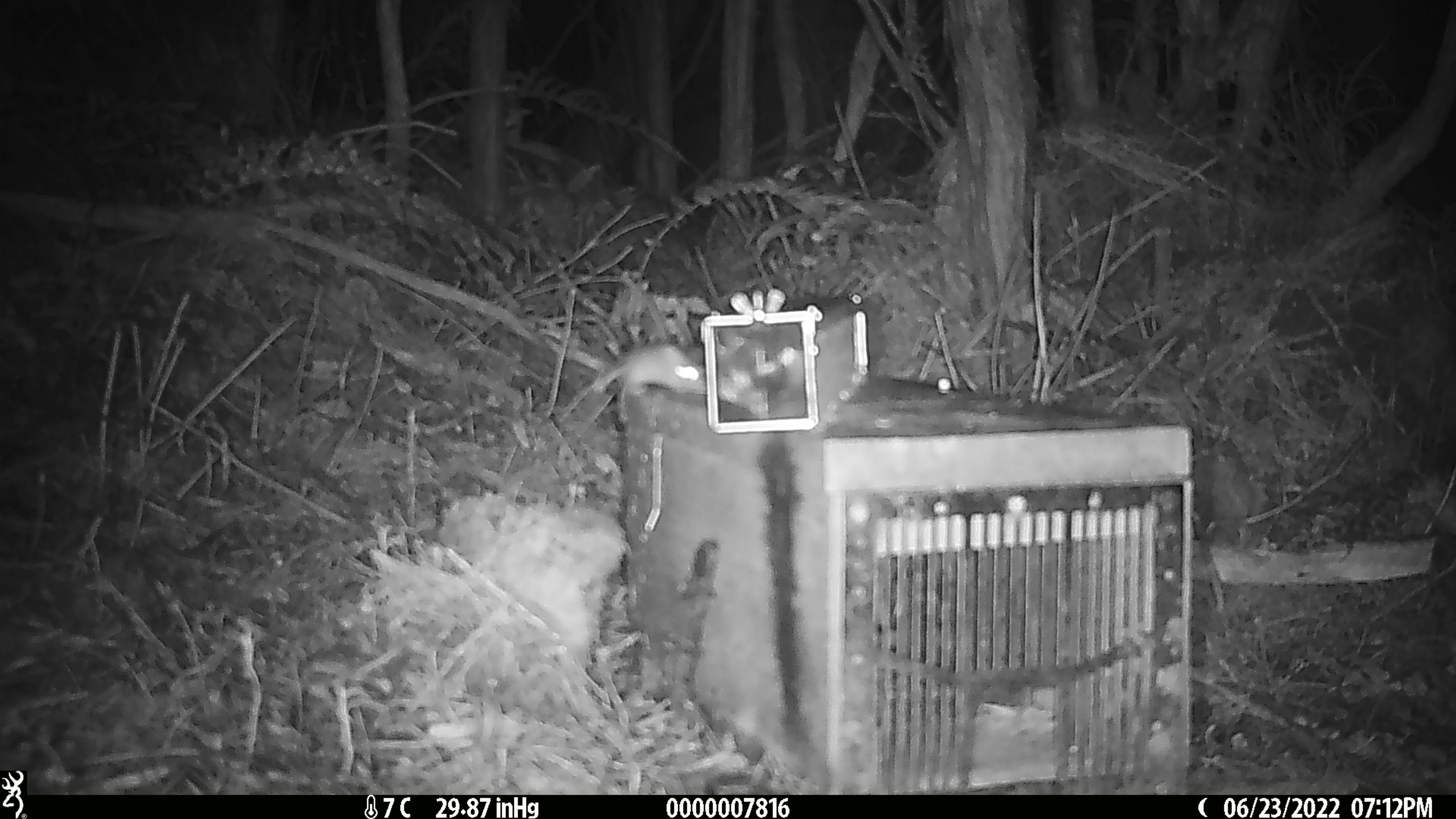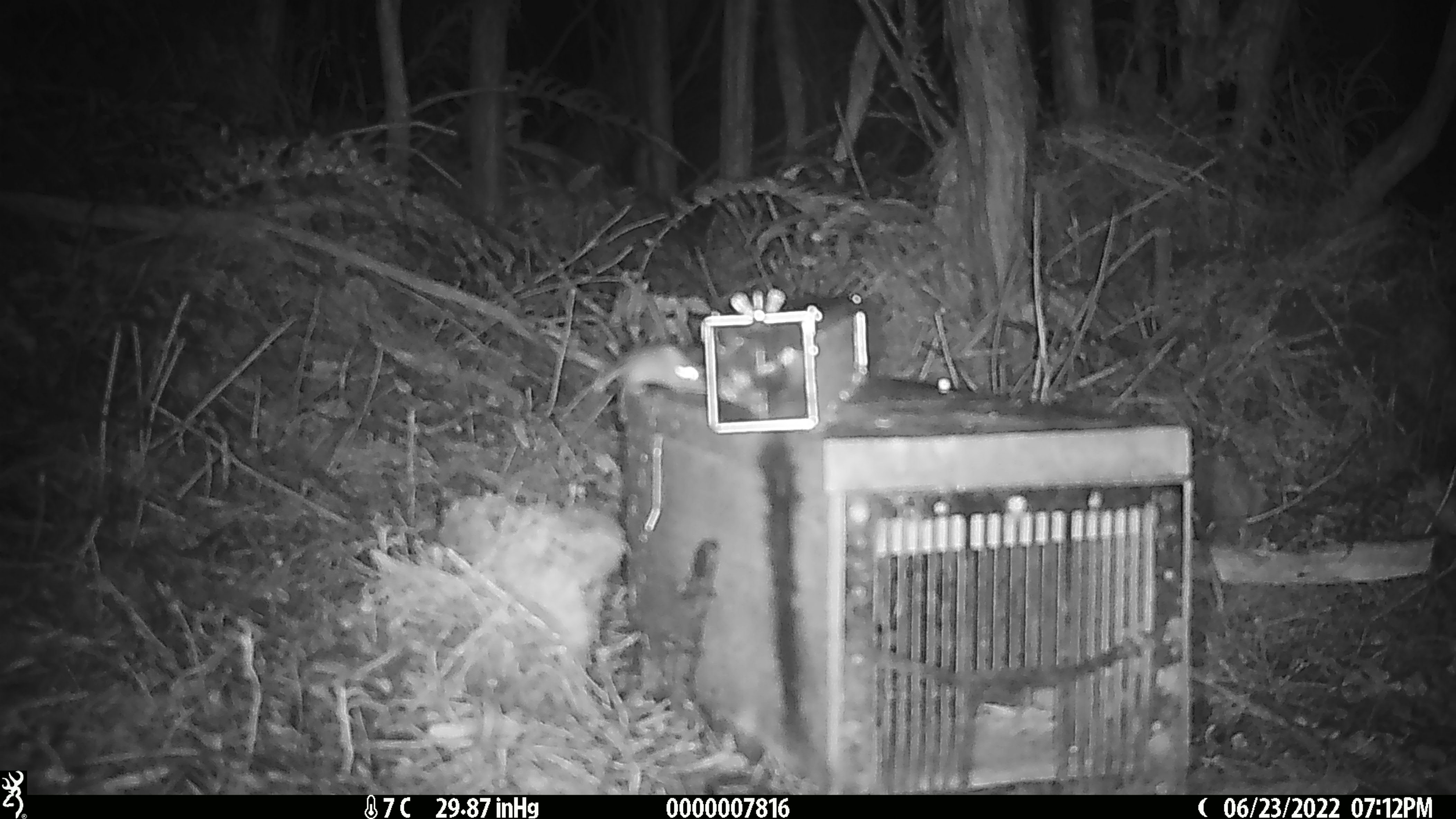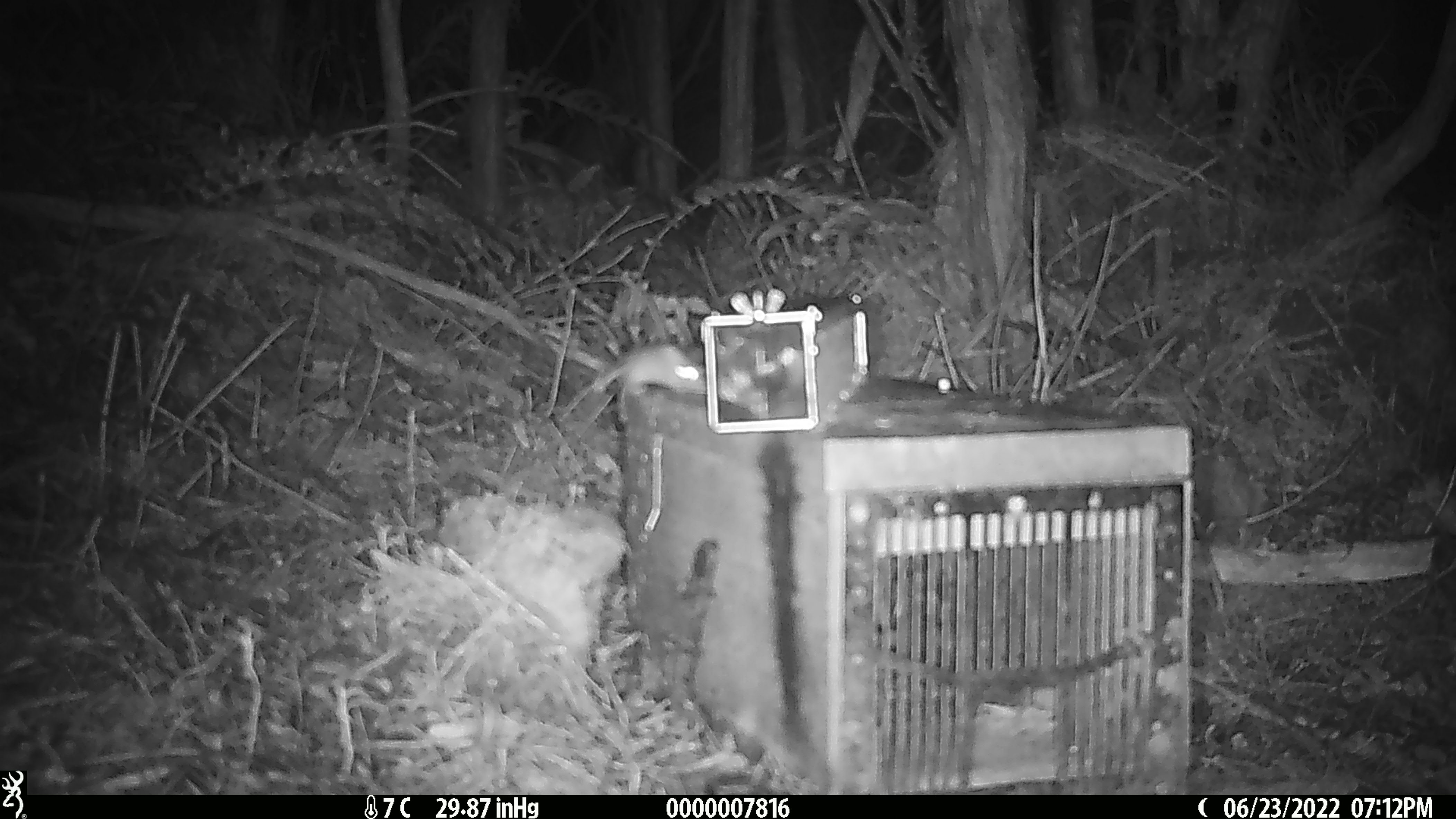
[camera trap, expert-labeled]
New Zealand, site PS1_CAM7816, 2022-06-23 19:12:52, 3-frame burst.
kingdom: Animalia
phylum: Chordata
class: Mammalia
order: Rodentia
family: Muridae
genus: Mus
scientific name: Mus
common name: mouse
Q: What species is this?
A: Mouse (Mus).